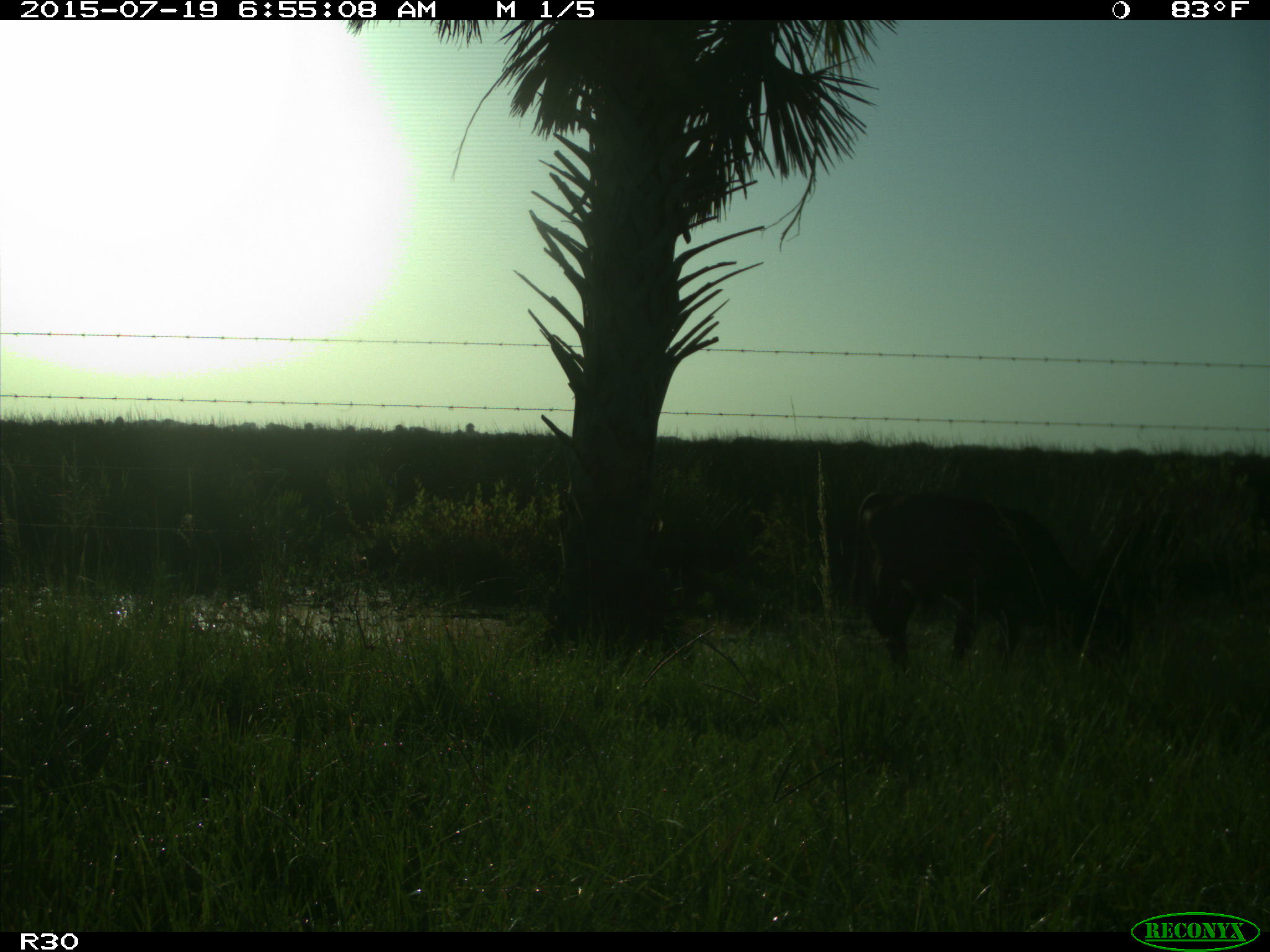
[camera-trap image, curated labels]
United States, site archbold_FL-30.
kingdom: Animalia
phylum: Chordata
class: Mammalia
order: Artiodactyla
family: Bovidae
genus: Bos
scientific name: Bos taurus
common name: domestic cow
Bos taurus (domestic cow).